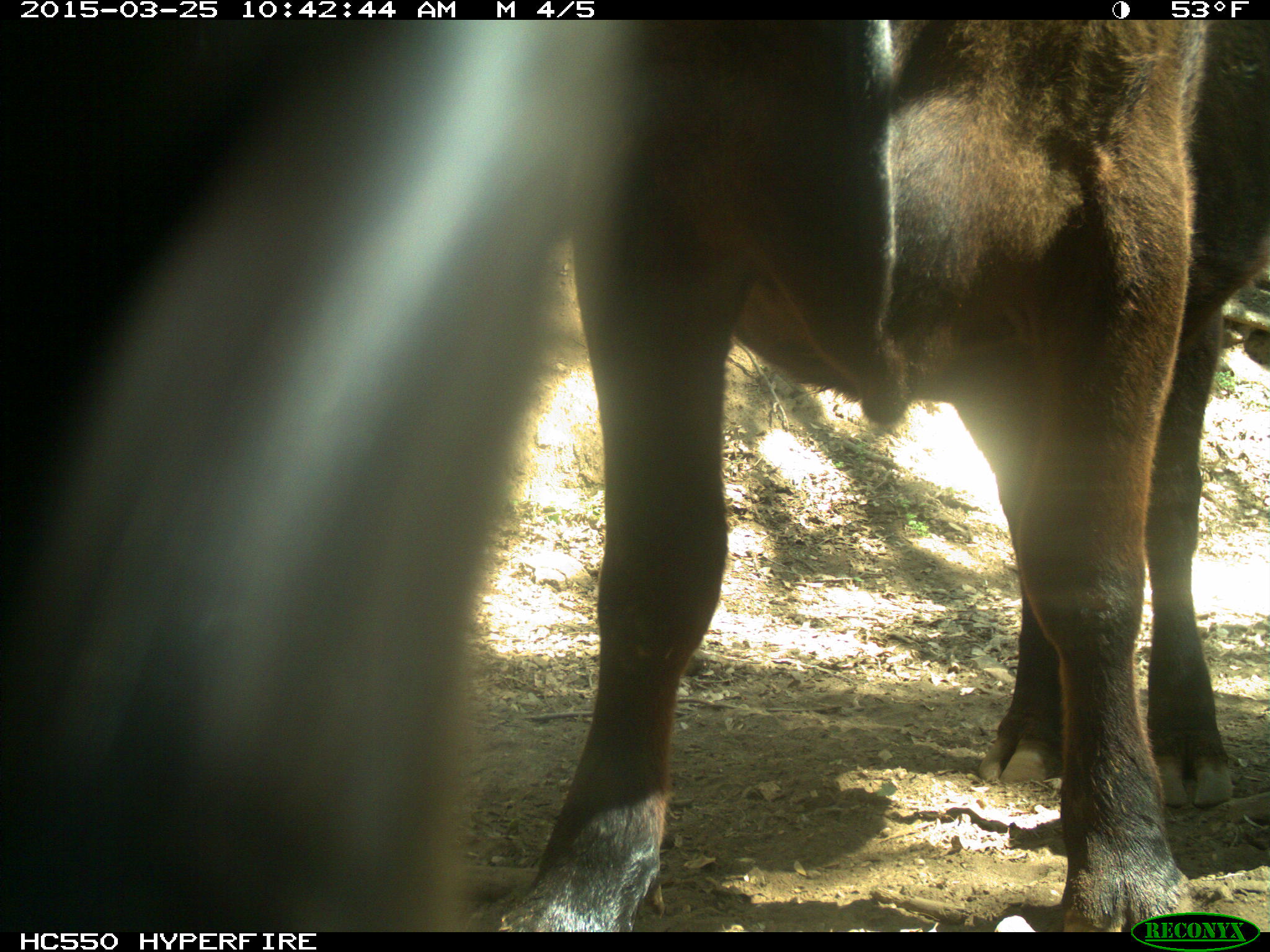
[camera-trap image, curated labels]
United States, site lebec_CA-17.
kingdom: Animalia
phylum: Chordata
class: Mammalia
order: Artiodactyla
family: Bovidae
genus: Bos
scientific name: Bos taurus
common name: domestic cow